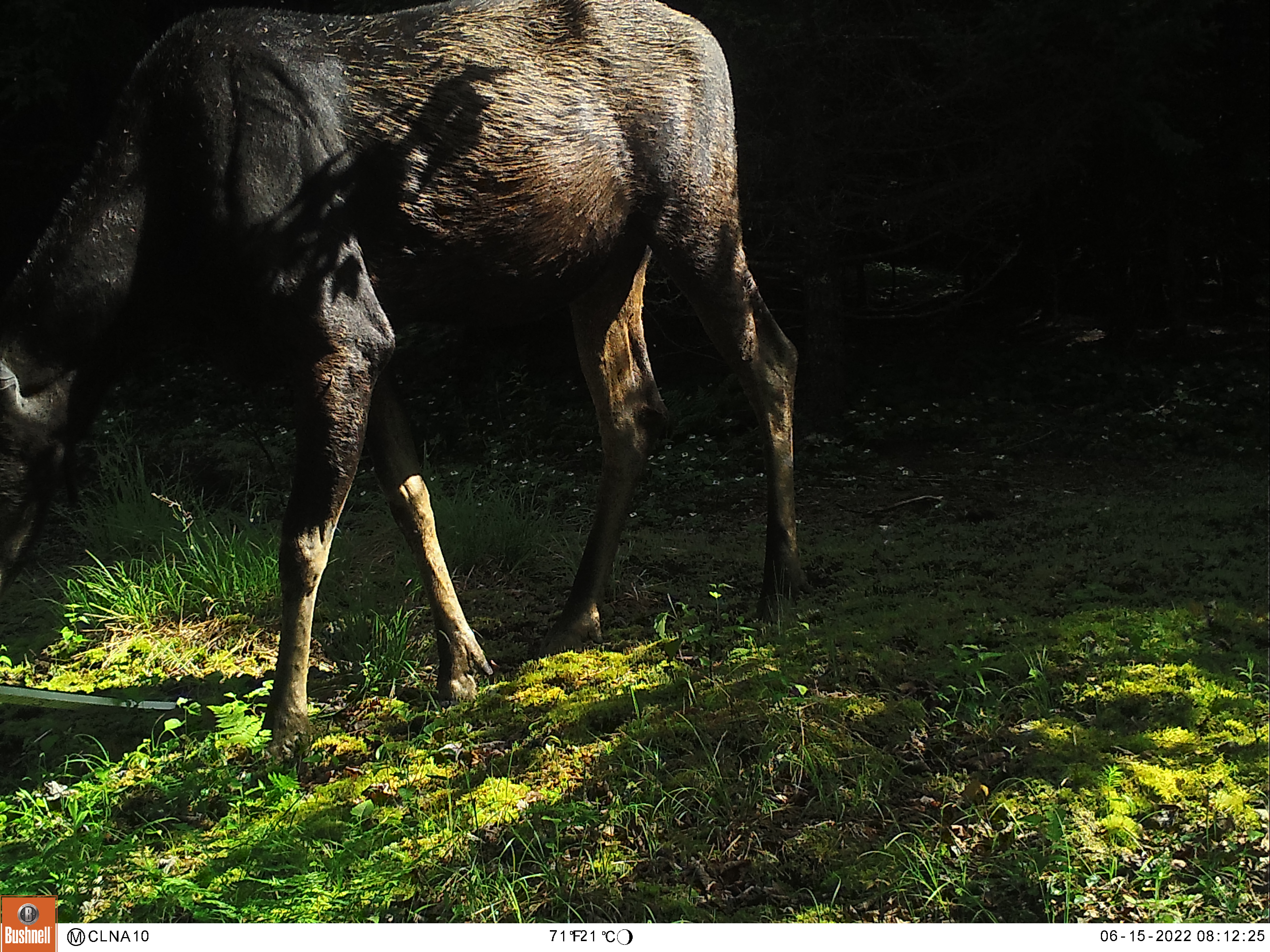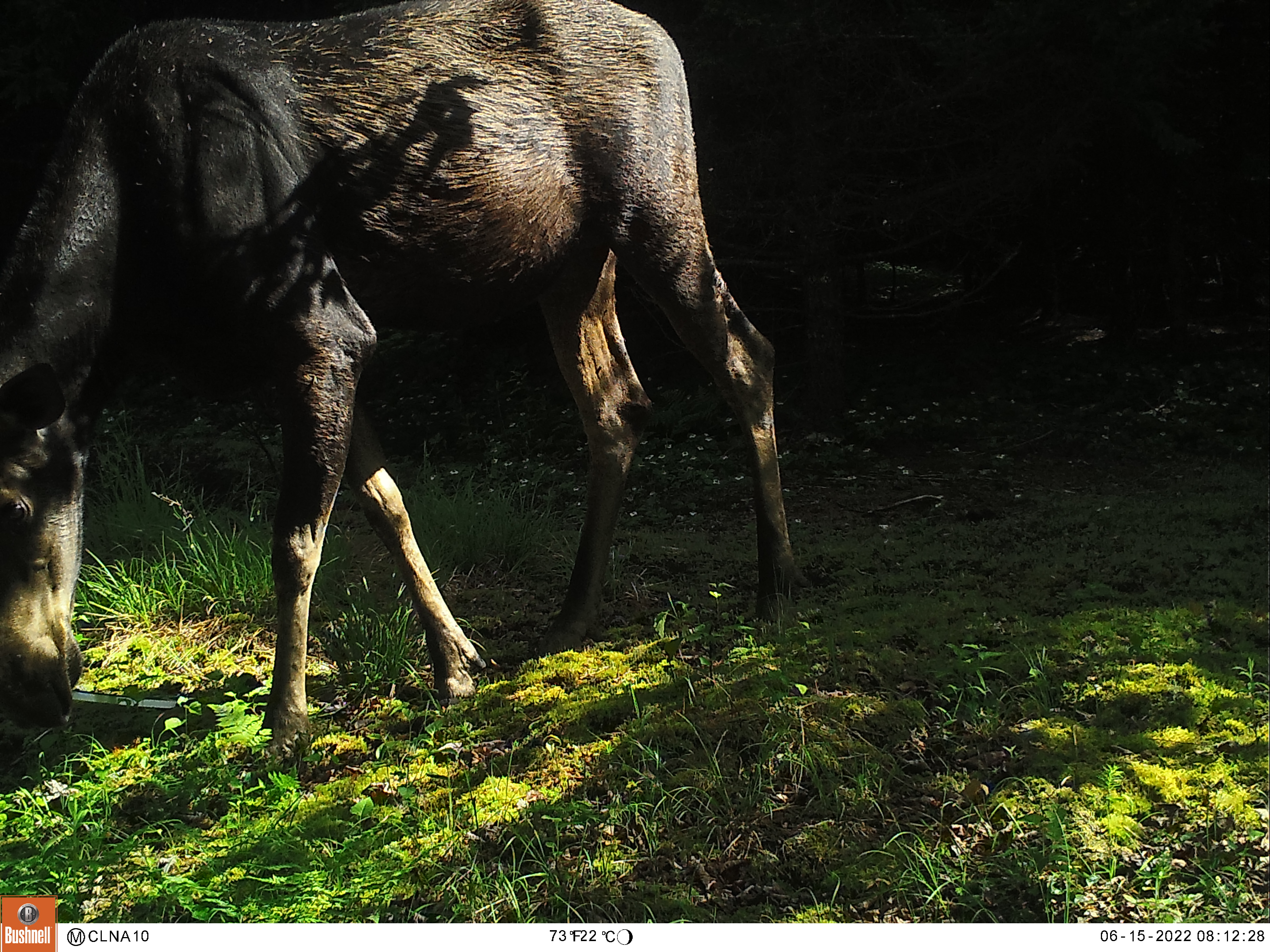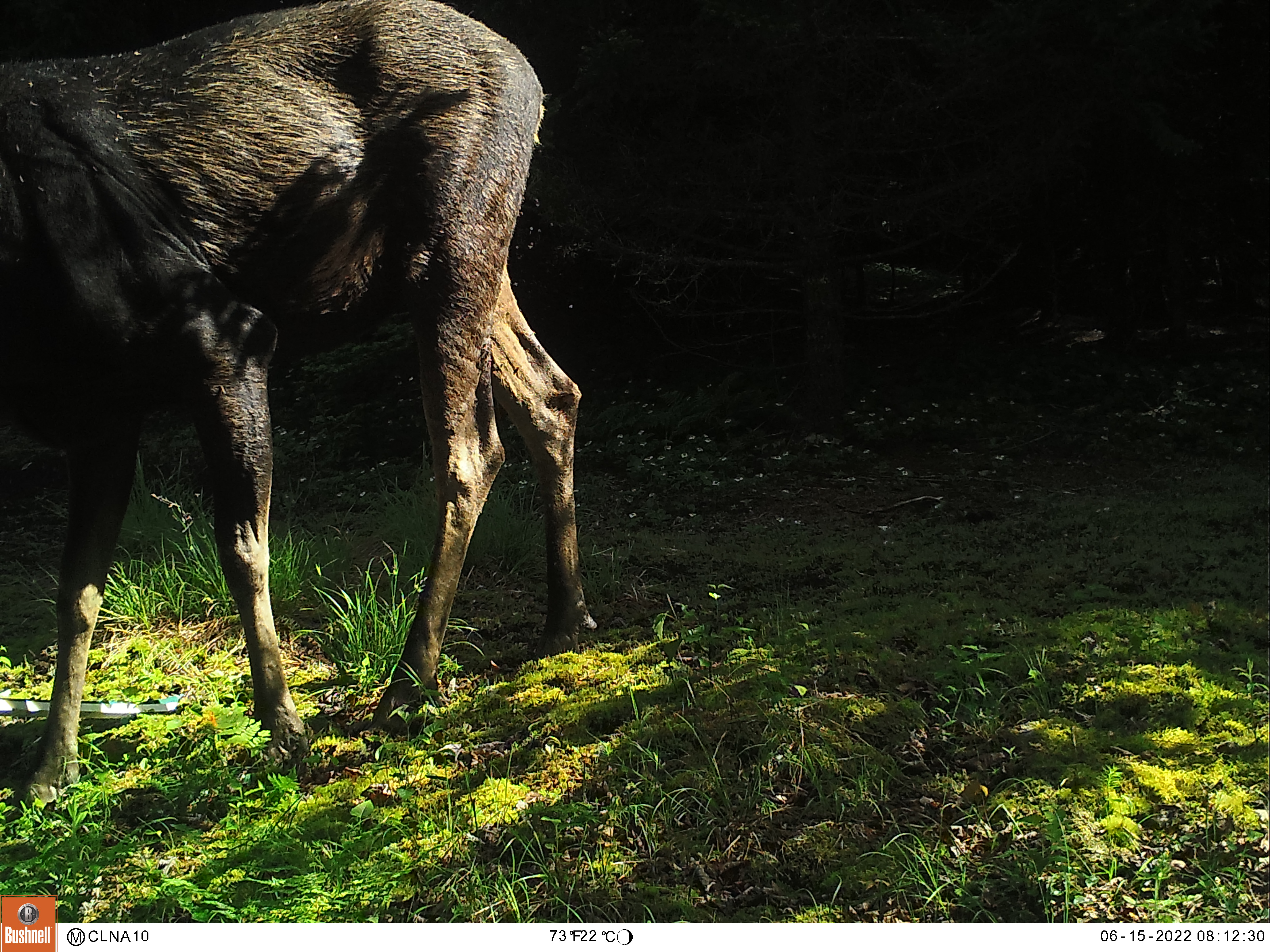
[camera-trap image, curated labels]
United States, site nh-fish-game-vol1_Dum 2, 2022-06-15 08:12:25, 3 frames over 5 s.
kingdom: Animalia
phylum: Chordata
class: Mammalia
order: Artiodactyla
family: Cervidae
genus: Alces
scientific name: Alces alces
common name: moose